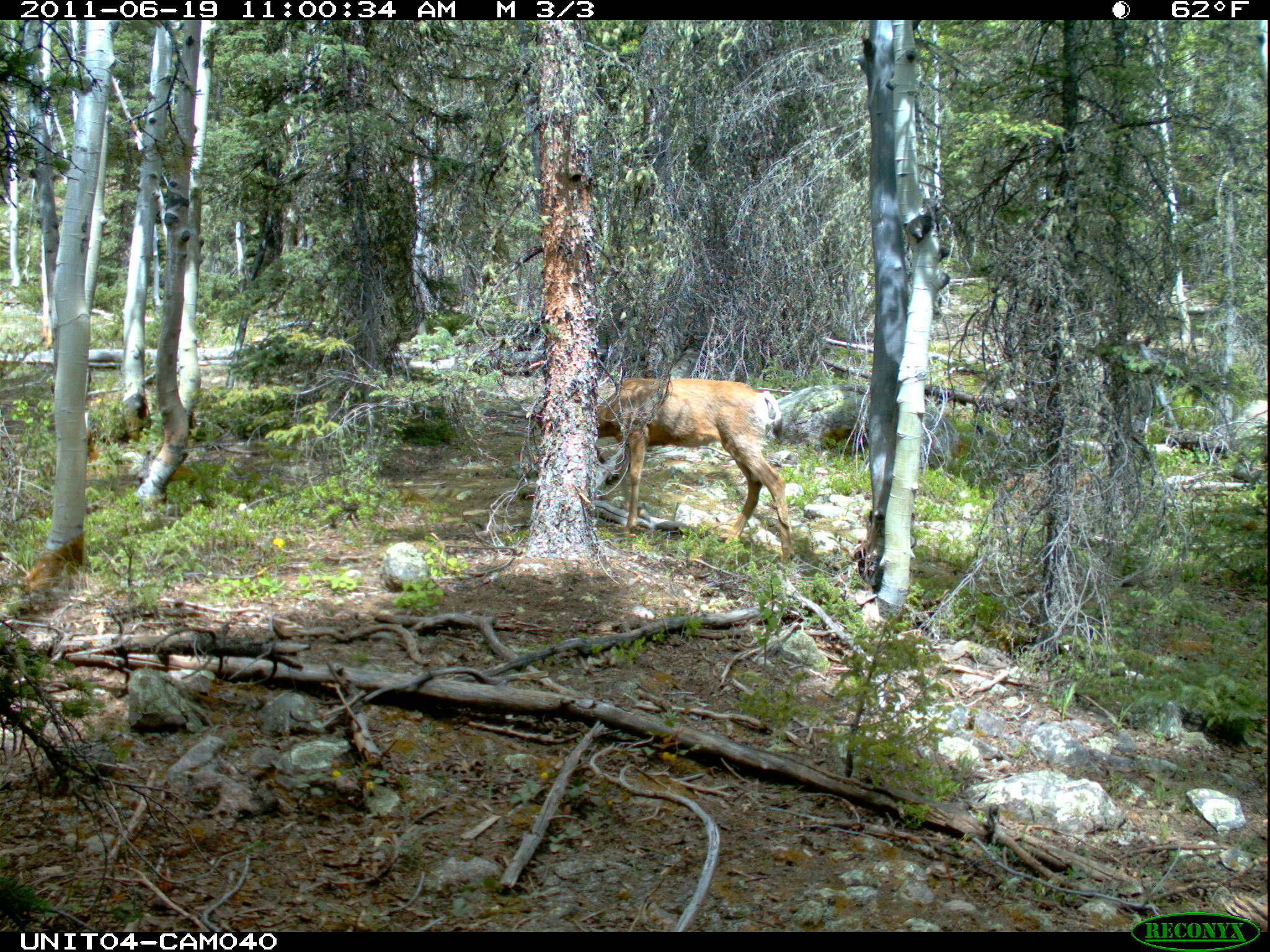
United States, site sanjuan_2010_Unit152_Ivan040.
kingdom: Animalia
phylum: Chordata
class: Mammalia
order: Artiodactyla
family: Cervidae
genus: Odocoileus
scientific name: Odocoileus hemionus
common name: mule deer